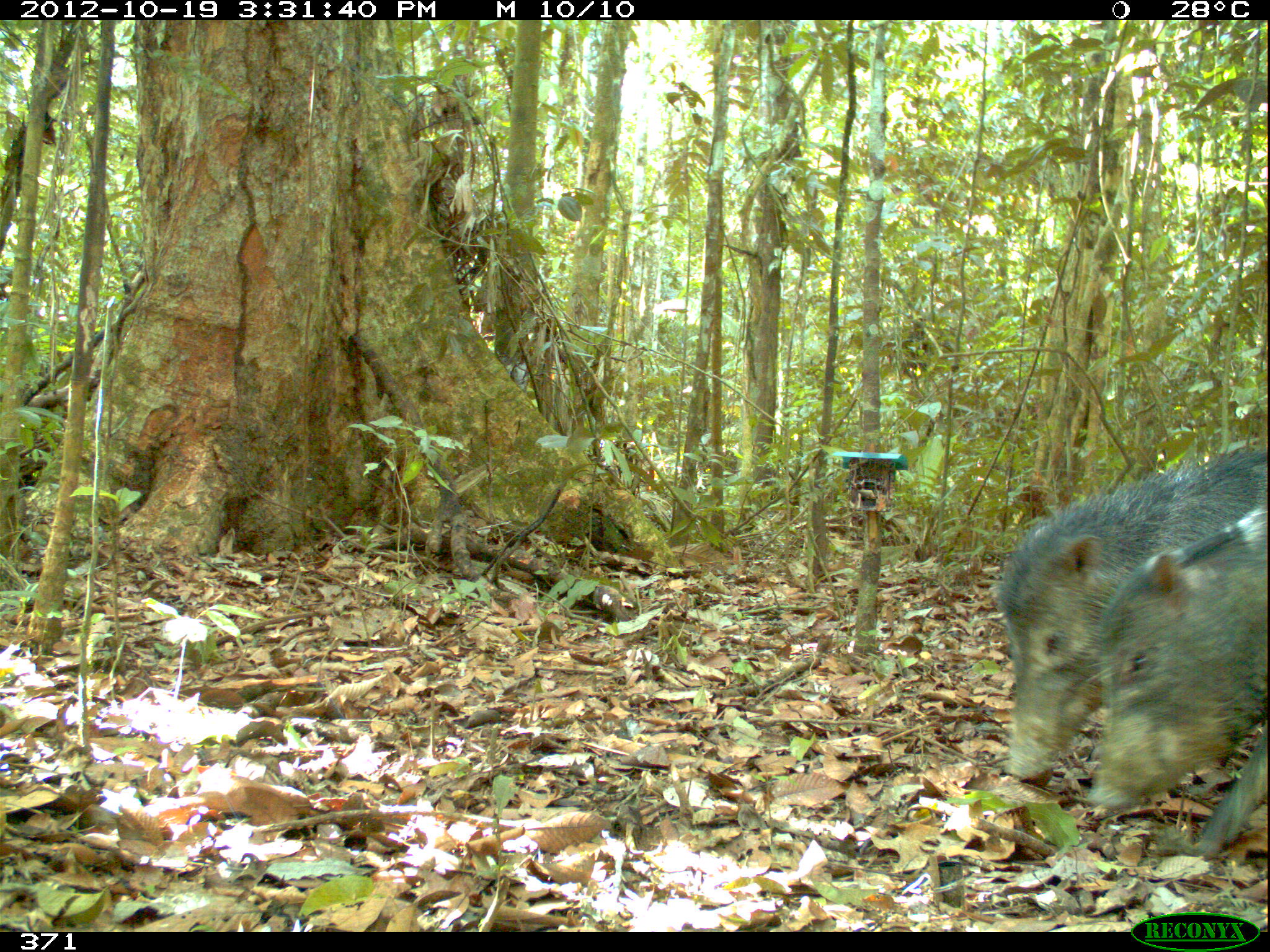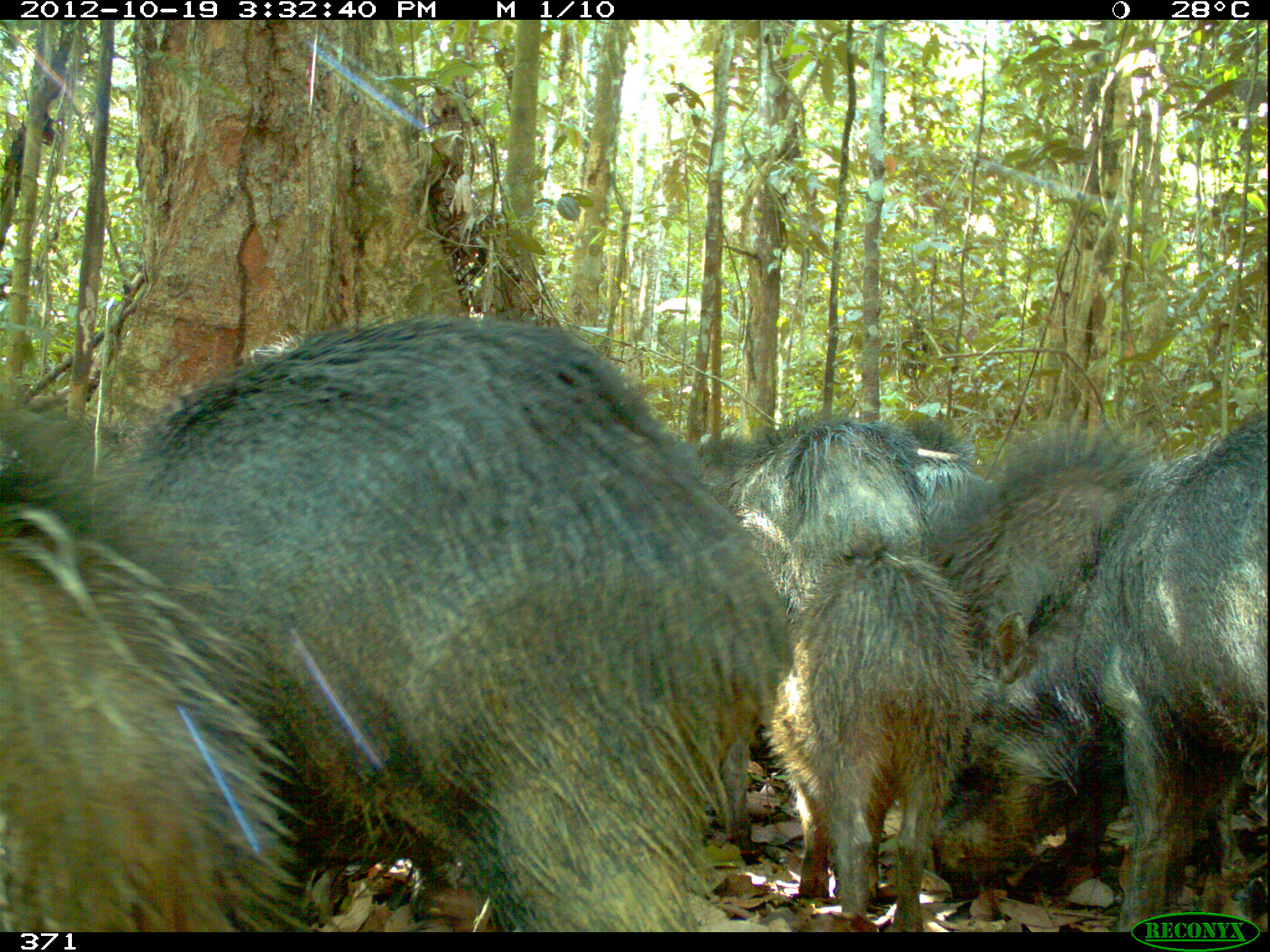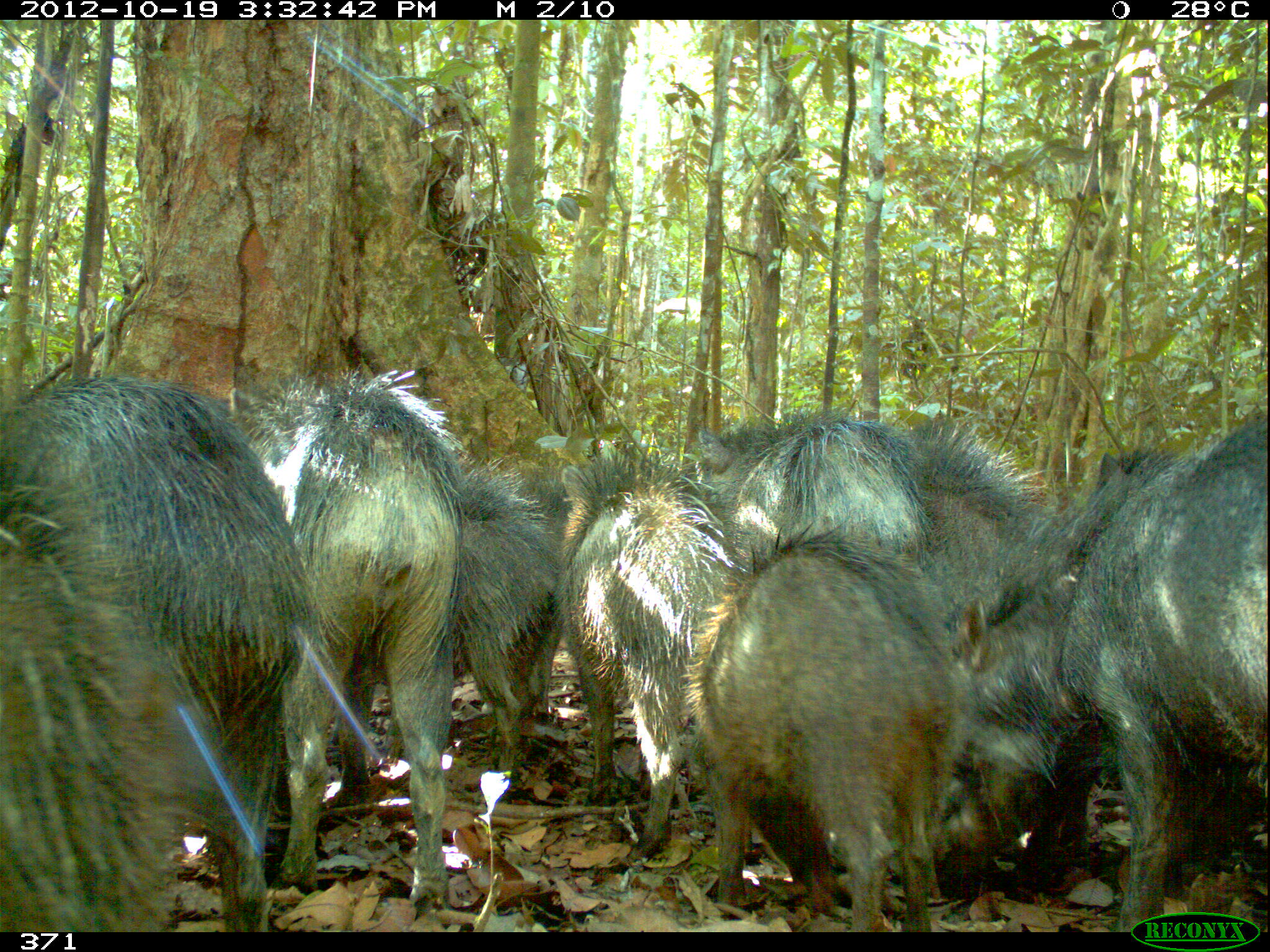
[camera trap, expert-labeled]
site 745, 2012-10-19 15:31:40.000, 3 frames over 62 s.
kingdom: Animalia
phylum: Chordata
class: Mammalia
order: Artiodactyla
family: Tayassuidae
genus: Tayassu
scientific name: Tayassu pecari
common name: white-lipped peccary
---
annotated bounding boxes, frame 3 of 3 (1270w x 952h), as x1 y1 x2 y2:
tayassu pecari: 928 410 1268 932; 0 376 319 932; 674 517 990 932; 225 363 465 909; 1 411 206 932; 976 439 1189 892; 555 433 743 855; 693 402 958 592; 446 457 560 790